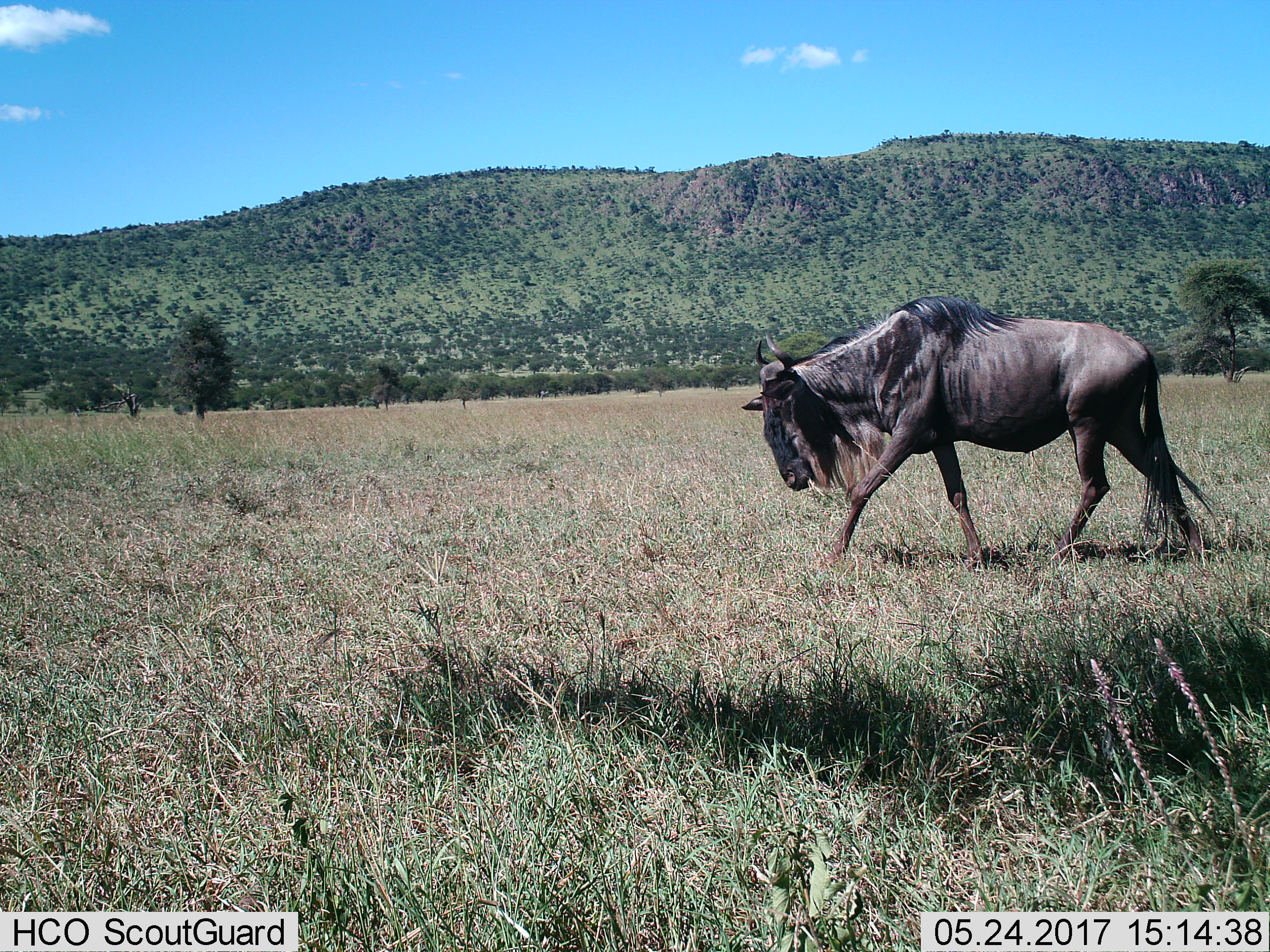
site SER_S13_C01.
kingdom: Animalia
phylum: Chordata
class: Mammalia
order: Artiodactyla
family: Bovidae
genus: Connochaetes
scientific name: Connochaetes taurinus taurinus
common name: blue wildebeest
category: wildebeestblue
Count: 1.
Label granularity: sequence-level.